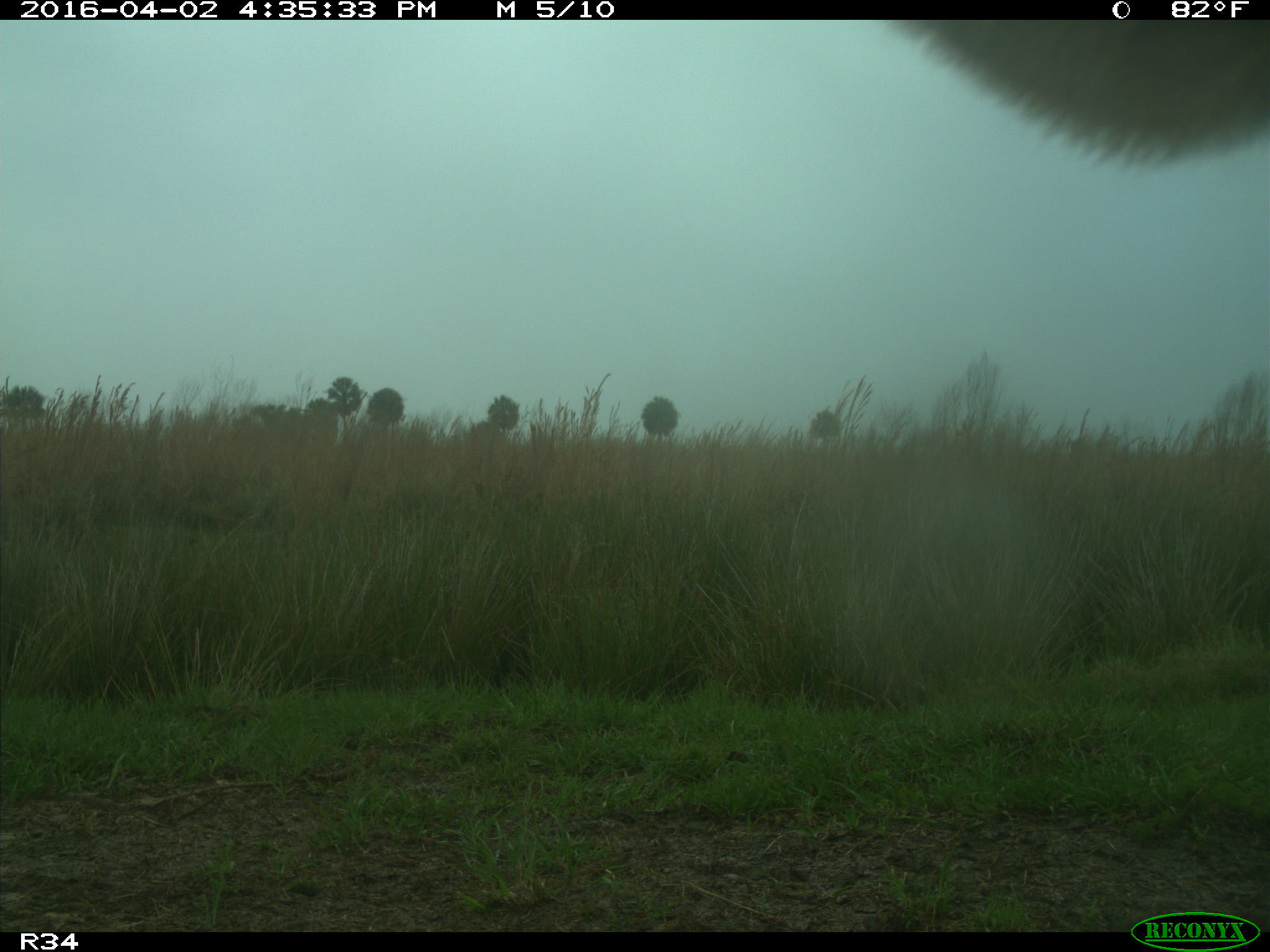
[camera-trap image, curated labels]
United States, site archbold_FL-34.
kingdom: Animalia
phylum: Chordata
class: Mammalia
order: Artiodactyla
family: Bovidae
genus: Bos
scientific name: Bos taurus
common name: domestic cow